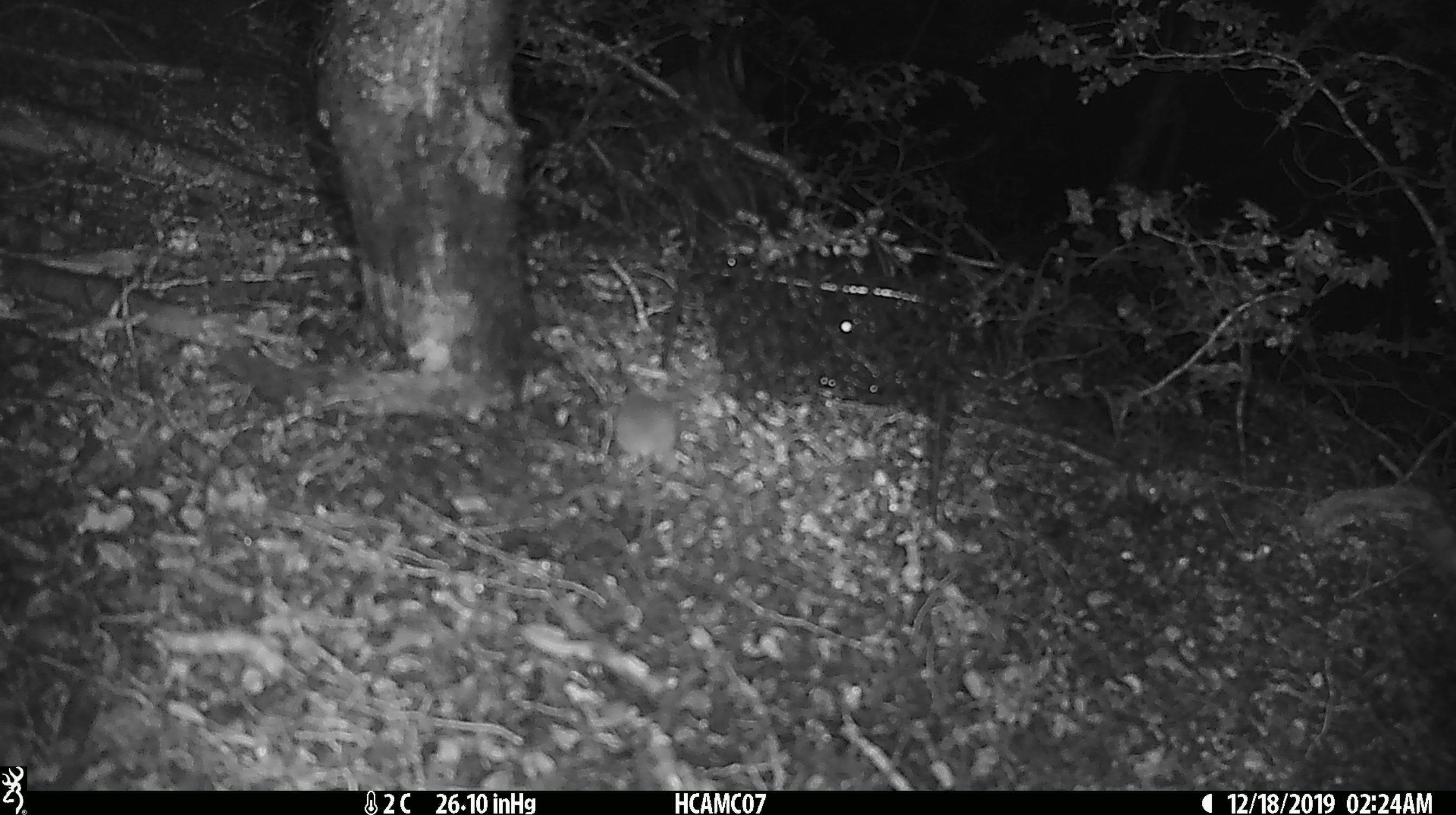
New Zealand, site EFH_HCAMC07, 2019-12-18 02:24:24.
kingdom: Animalia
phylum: Chordata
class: Mammalia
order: Rodentia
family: Muridae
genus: Mus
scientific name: Mus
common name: mouse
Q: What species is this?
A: Mouse (Mus).